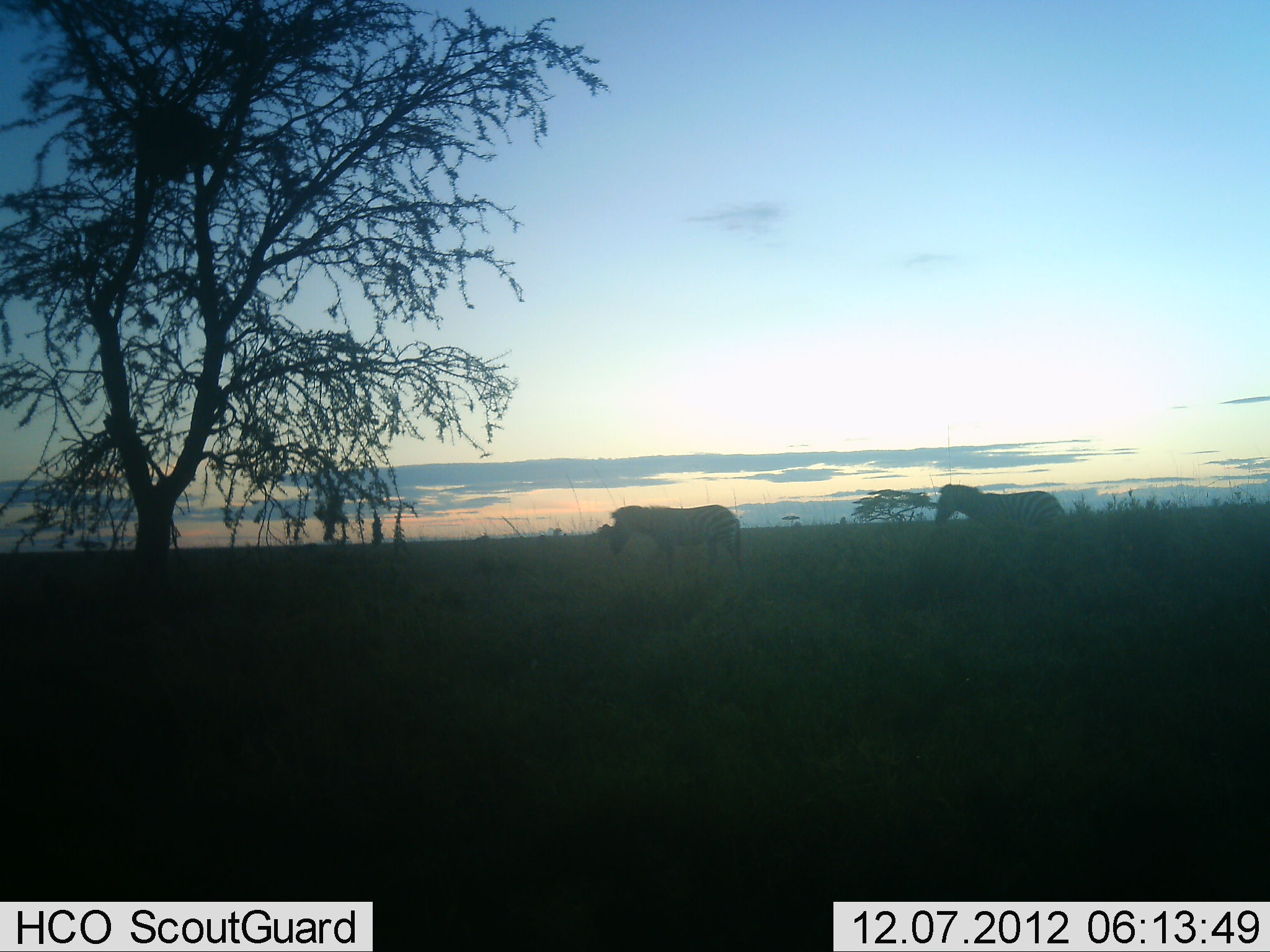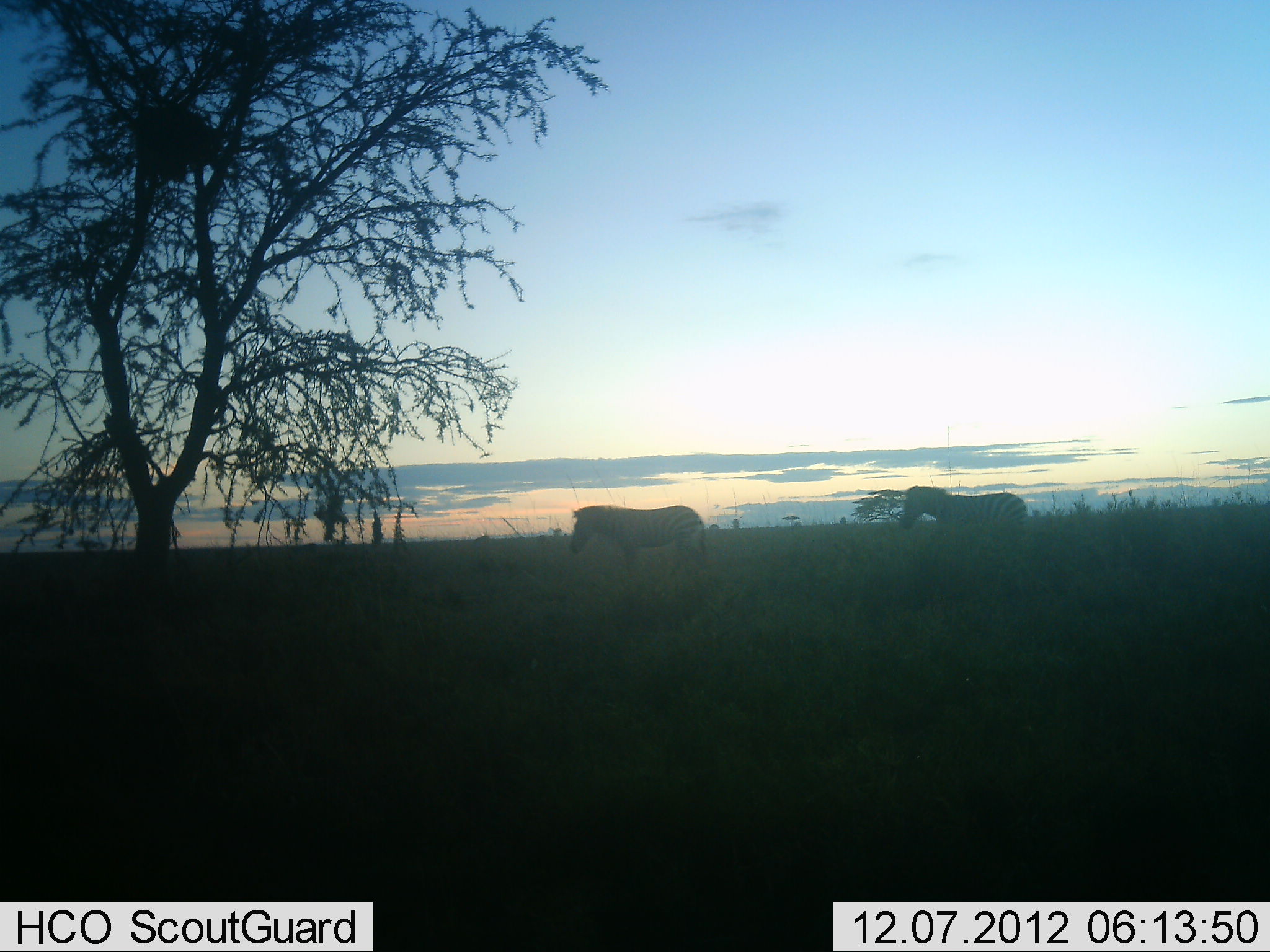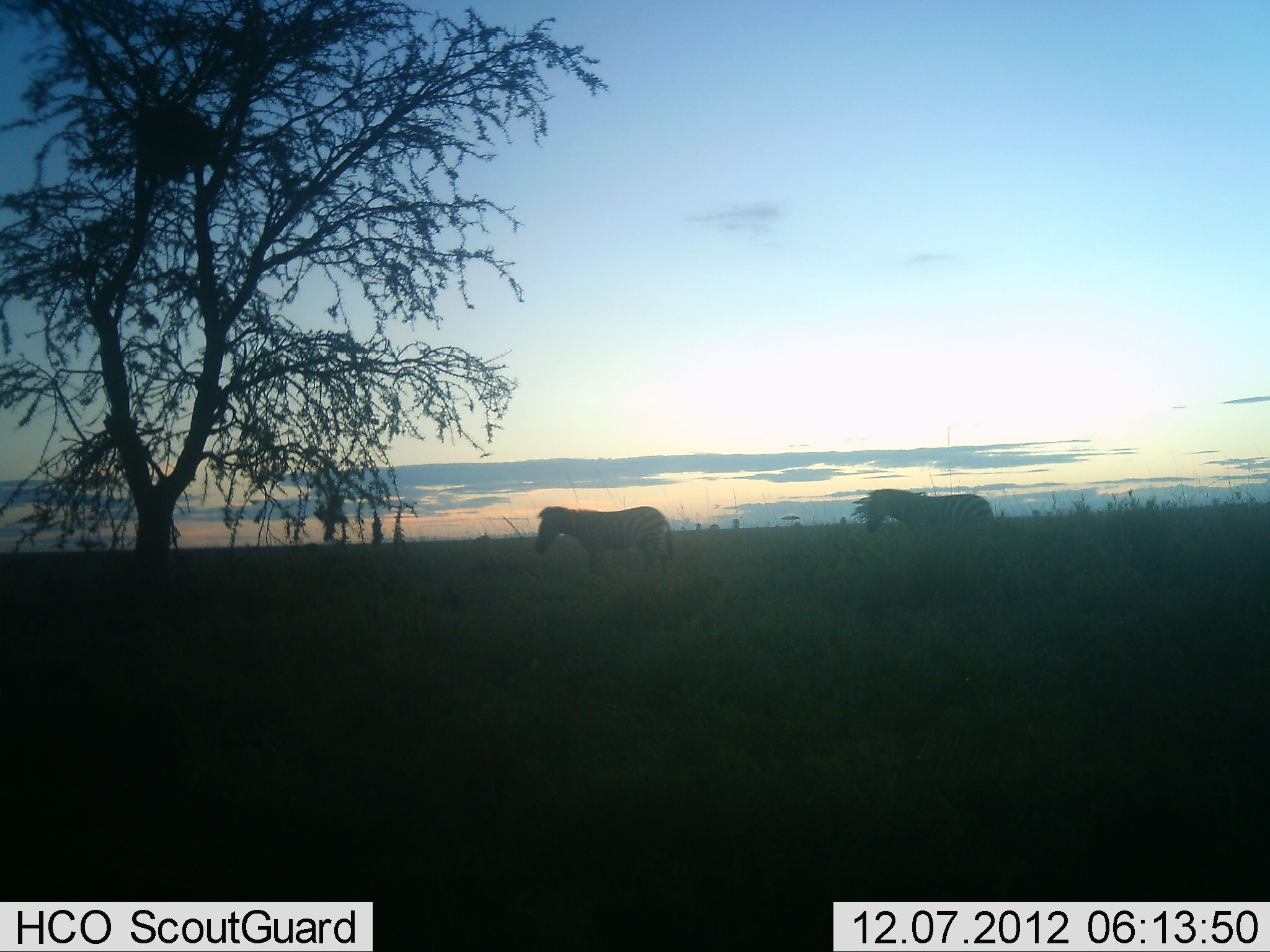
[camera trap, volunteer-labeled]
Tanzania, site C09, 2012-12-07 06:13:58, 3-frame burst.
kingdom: Animalia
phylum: Chordata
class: Mammalia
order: Perissodactyla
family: Equidae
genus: Equus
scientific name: Equus quagga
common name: plains zebra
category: zebra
Zebra (plains zebra) (Equus quagga), count 2. Behavior (volunteer vote fractions): standing 50%, resting 0%, moving 50%, interacting 0%. Young present (vote fraction): 0%. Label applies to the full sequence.